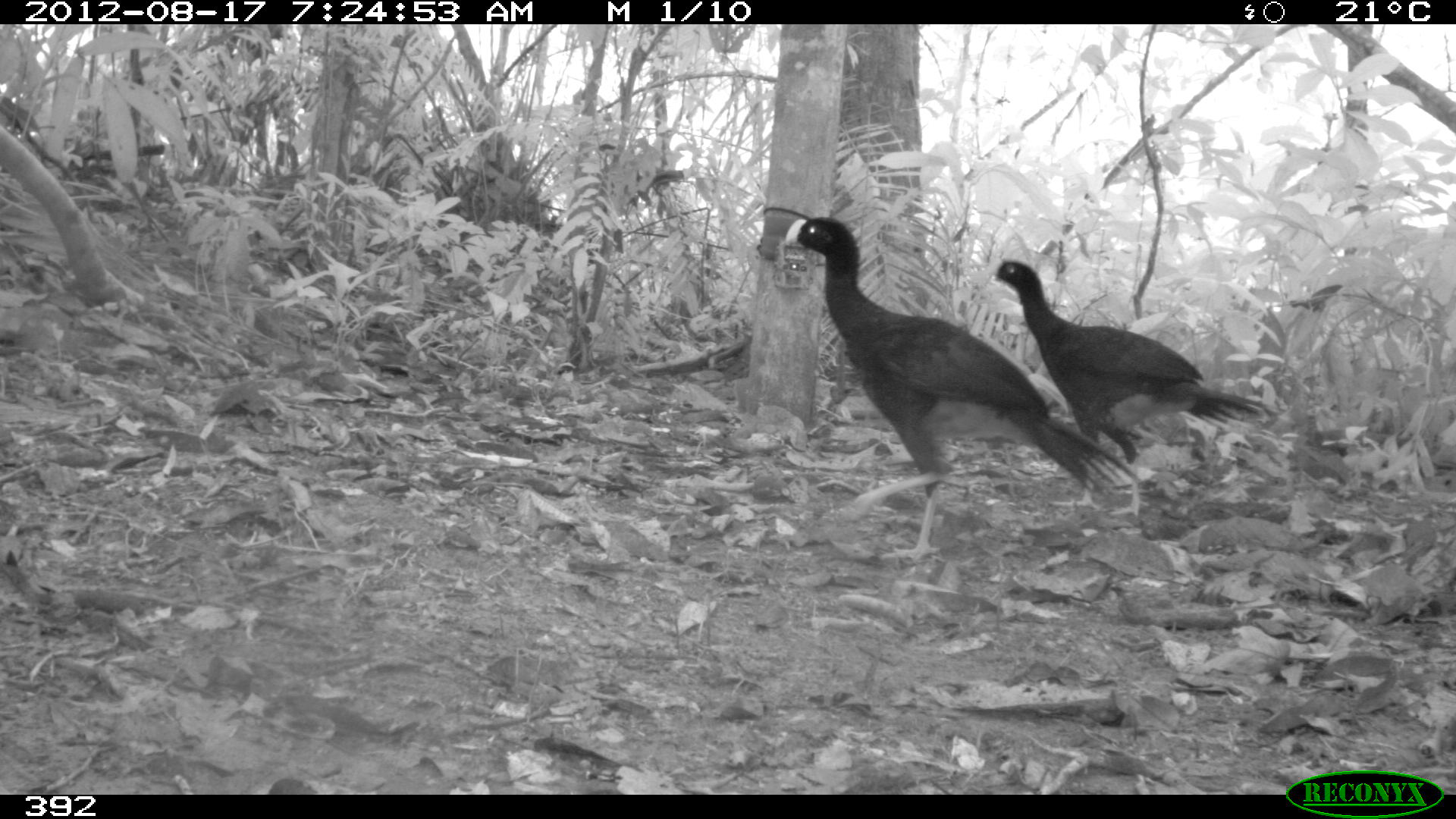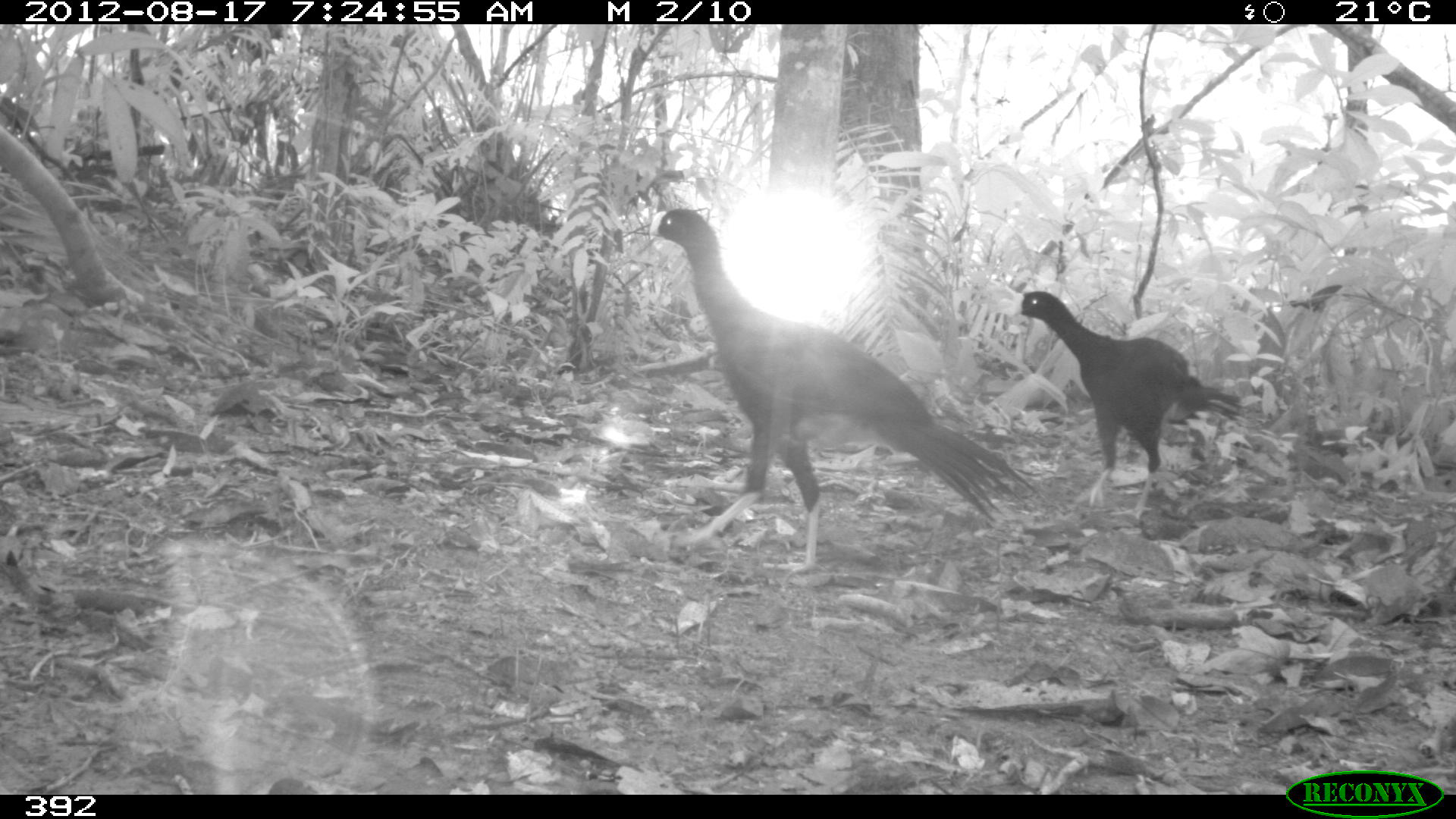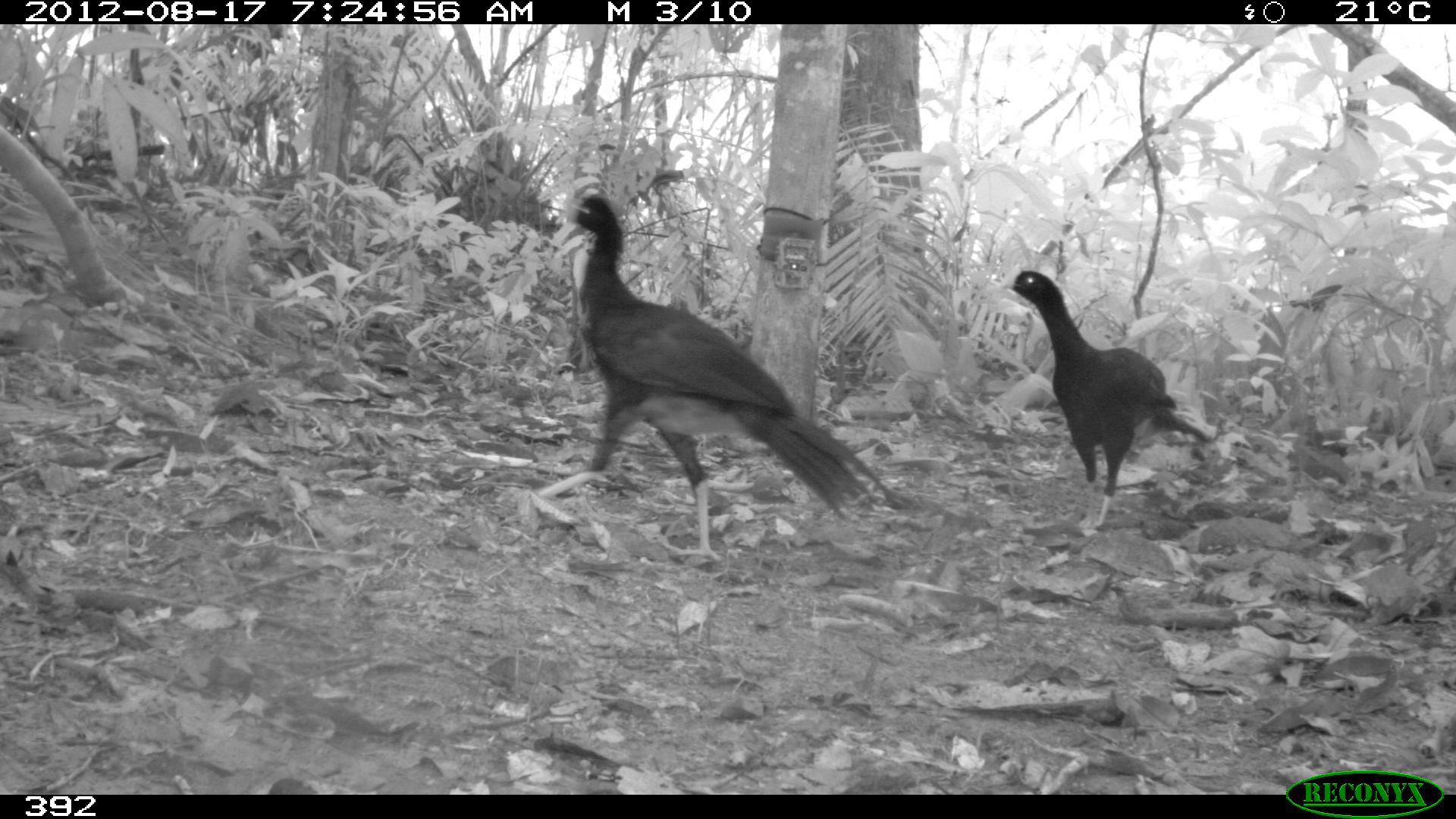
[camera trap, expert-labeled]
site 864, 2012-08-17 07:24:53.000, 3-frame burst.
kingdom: Animalia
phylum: Chordata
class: Aves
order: Galliformes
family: Cracidae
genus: Mitu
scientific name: Mitu tuberosum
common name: razor-billed curassow